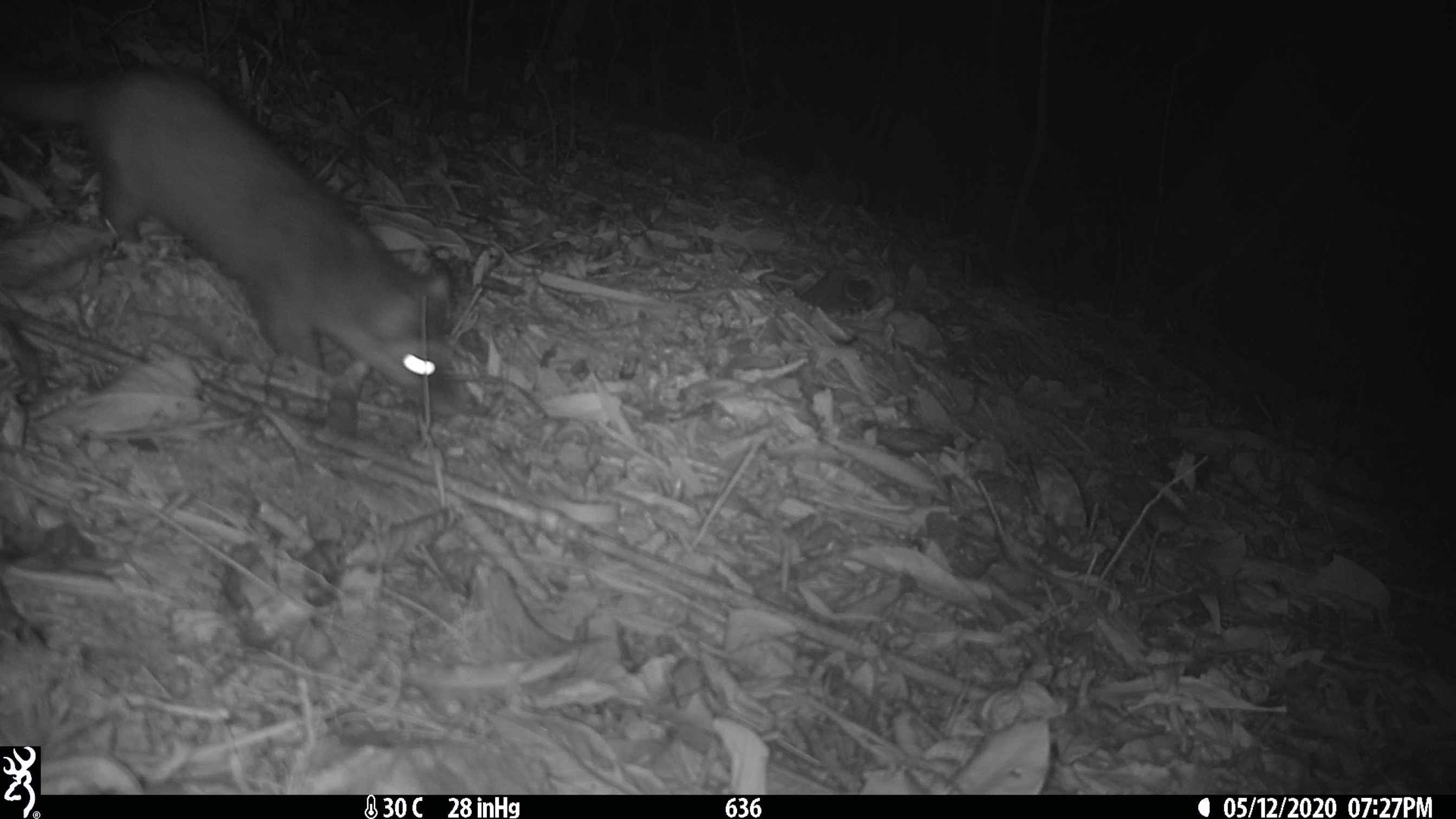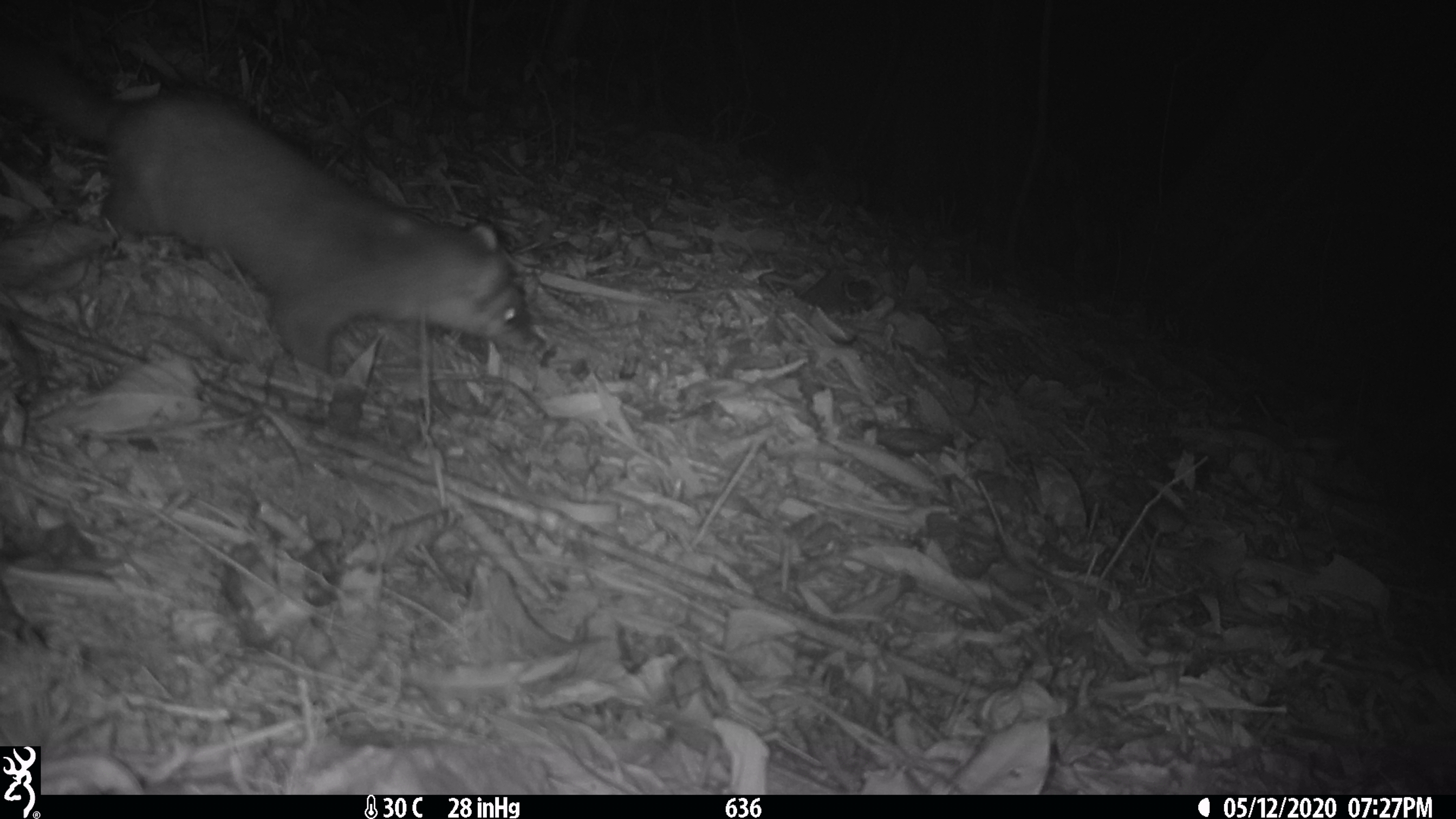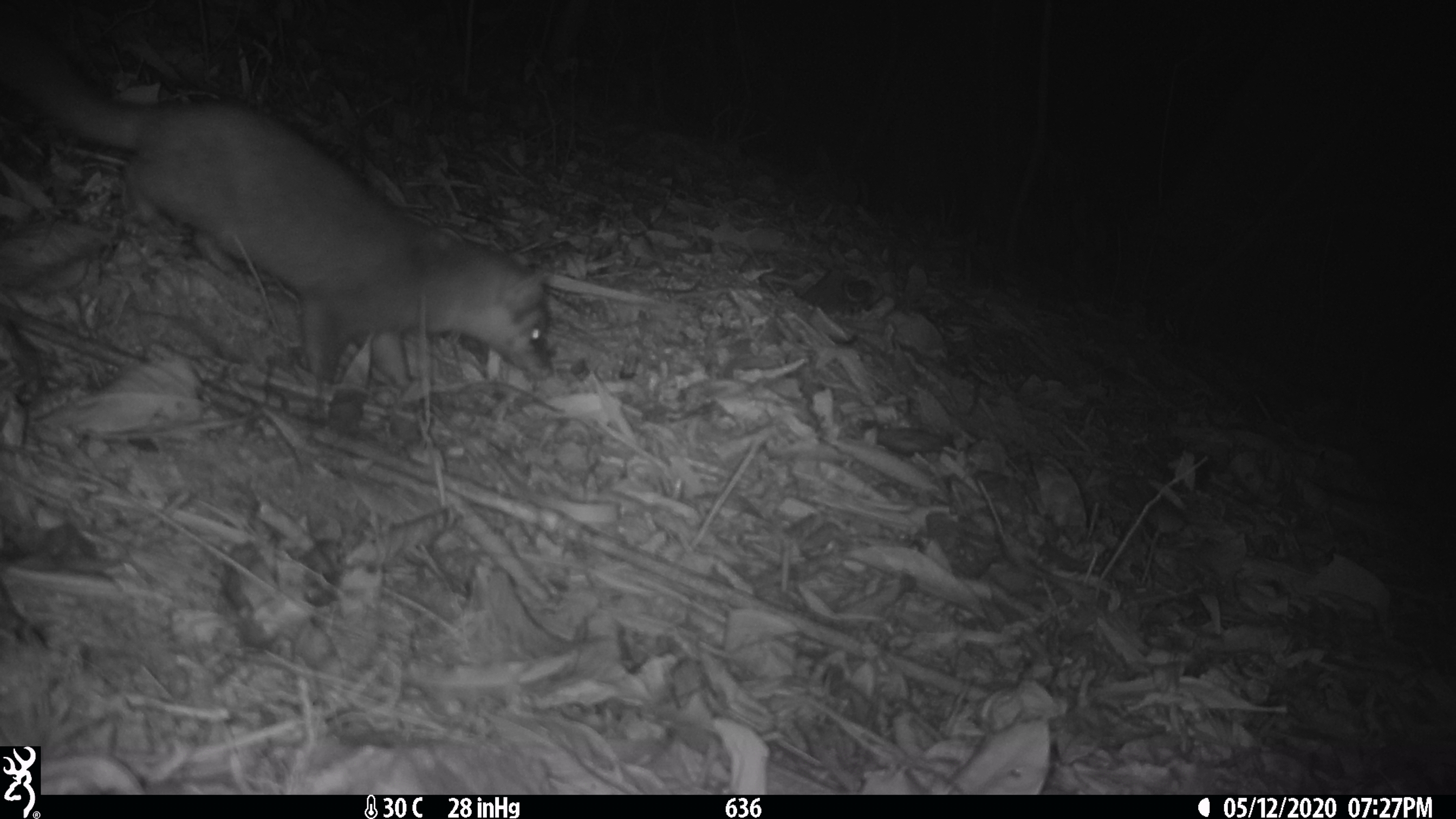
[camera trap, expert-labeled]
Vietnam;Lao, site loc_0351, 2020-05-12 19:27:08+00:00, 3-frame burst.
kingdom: Animalia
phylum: Chordata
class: Mammalia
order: Carnivora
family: Mustelidae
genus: Melogale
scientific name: Melogale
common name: ferret badger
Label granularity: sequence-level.